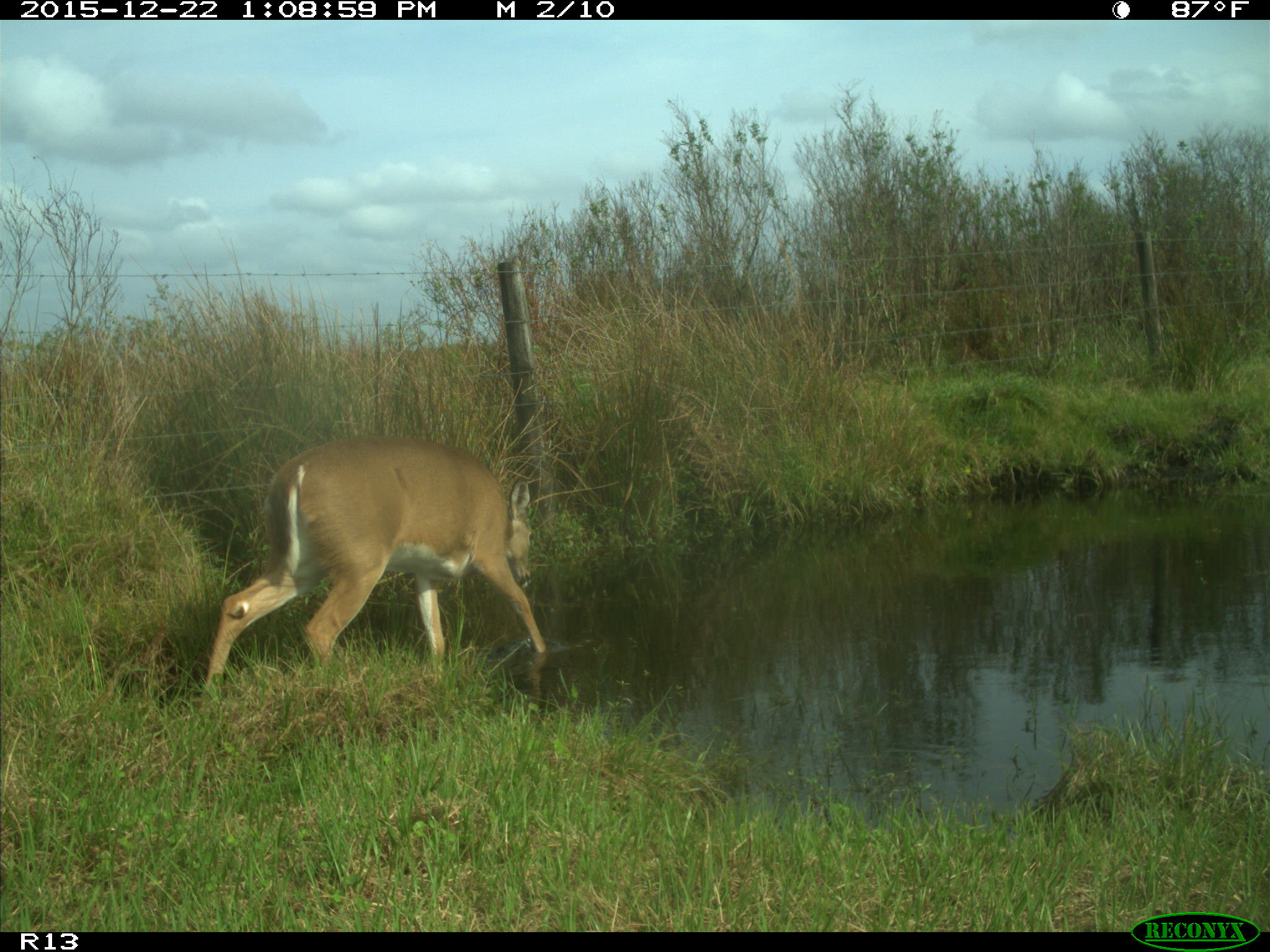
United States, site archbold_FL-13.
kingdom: Animalia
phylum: Chordata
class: Mammalia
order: Artiodactyla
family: Cervidae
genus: Odocoileus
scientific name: Odocoileus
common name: deer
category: unidentified deer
Unidentified deer (deer) (Odocoileus).